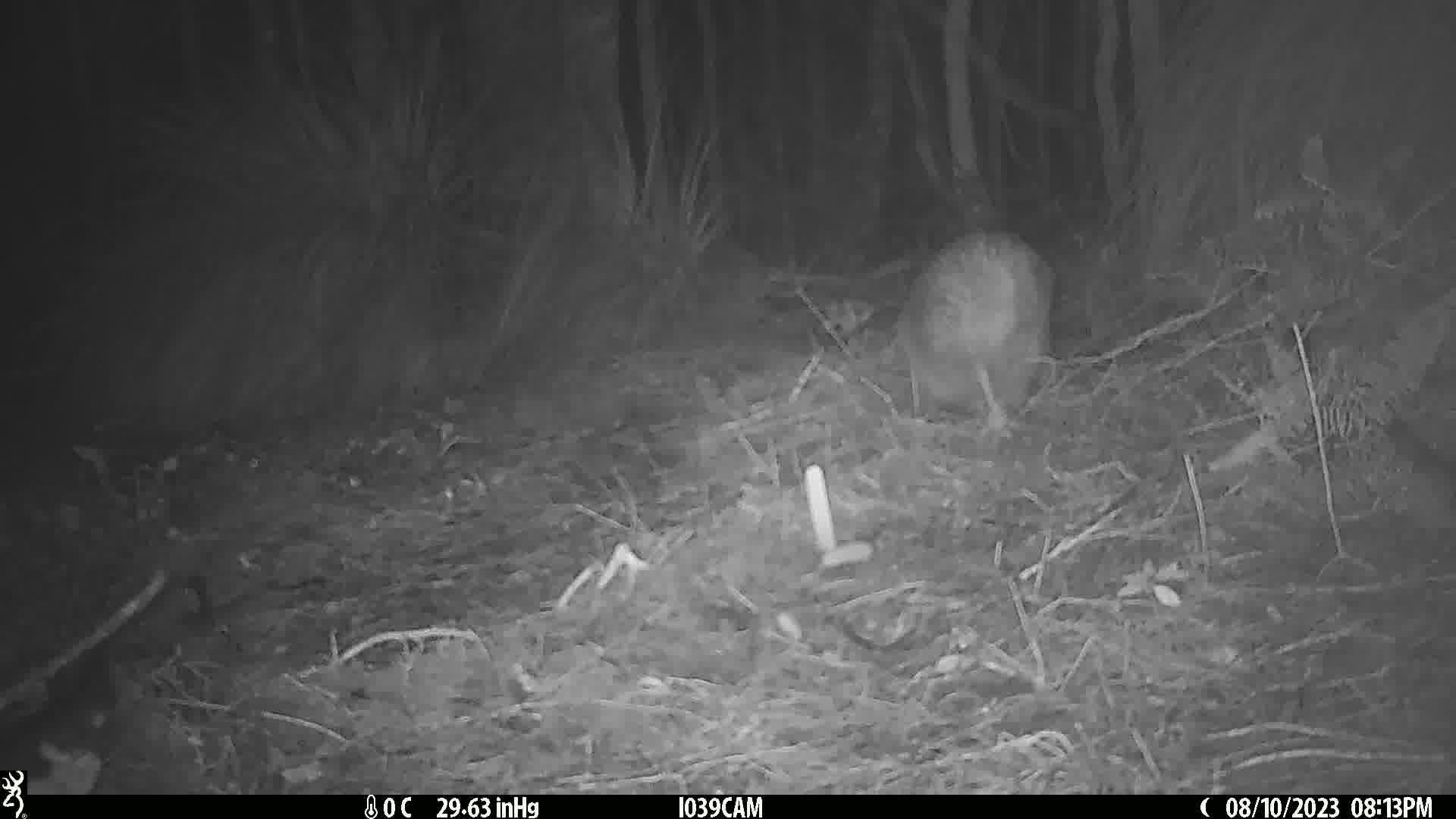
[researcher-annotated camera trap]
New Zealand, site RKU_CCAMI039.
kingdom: Animalia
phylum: Chordata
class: Aves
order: Apterygiformes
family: Apterygidae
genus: Apteryx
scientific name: Apteryx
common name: kiwi